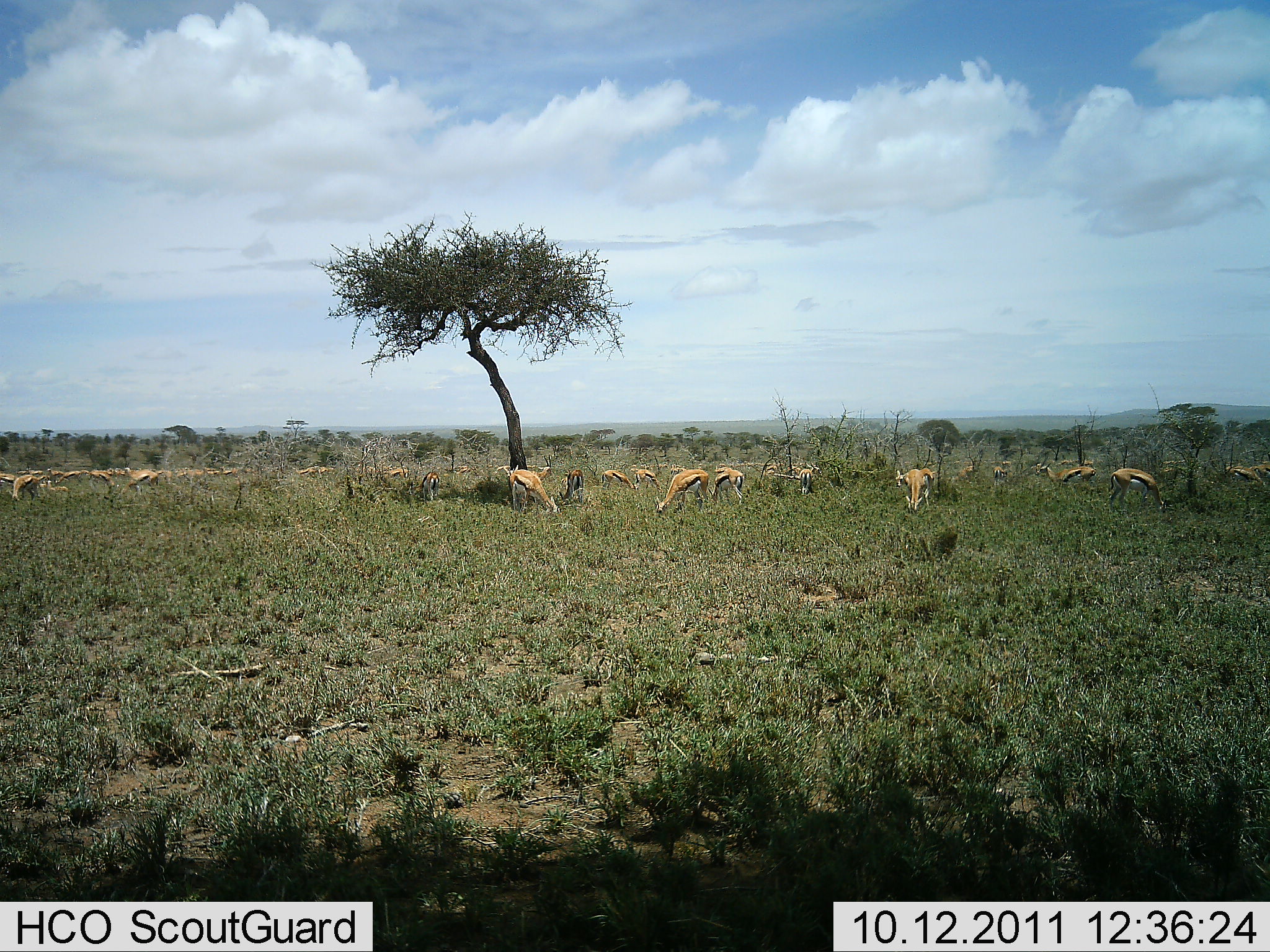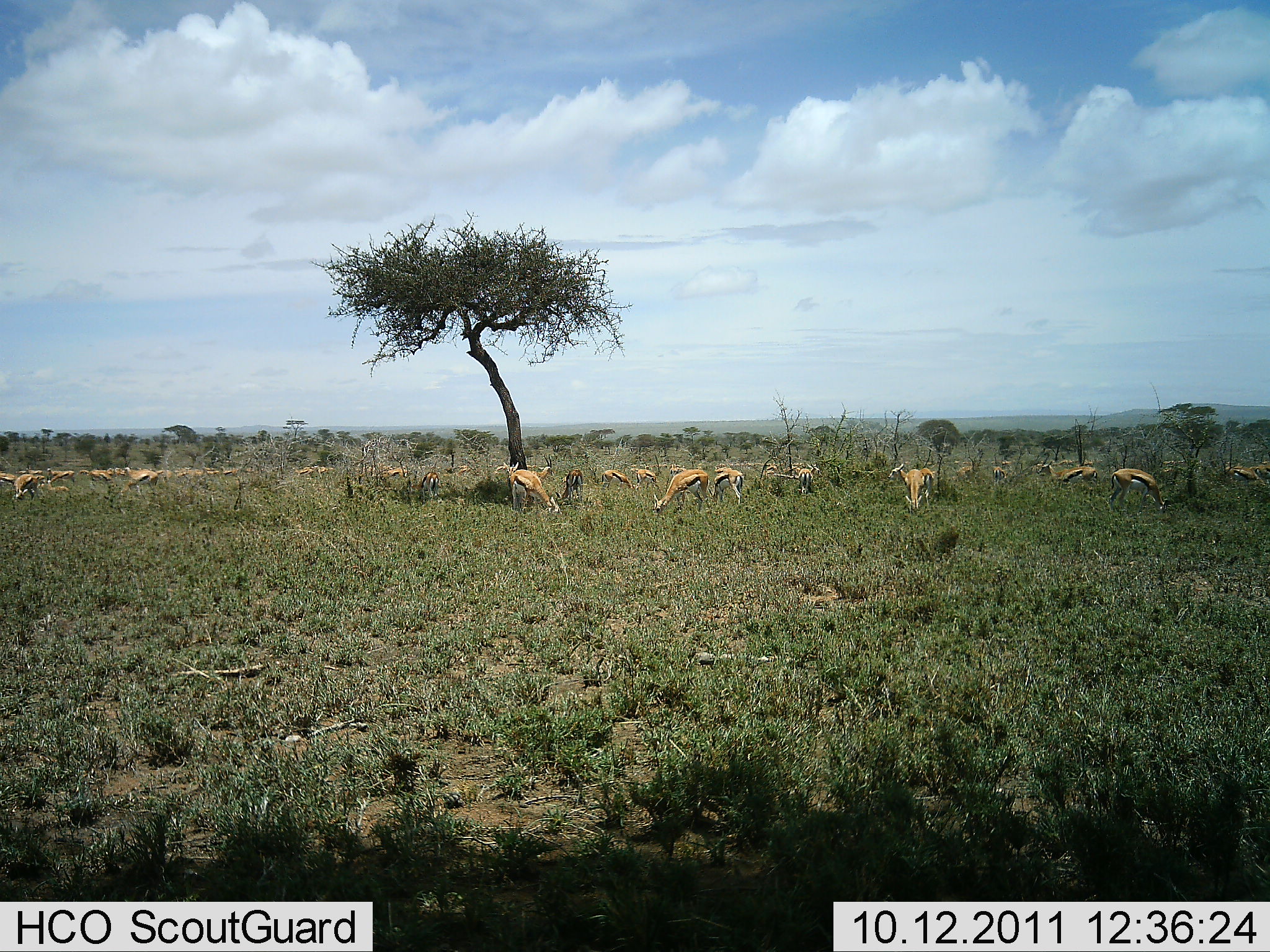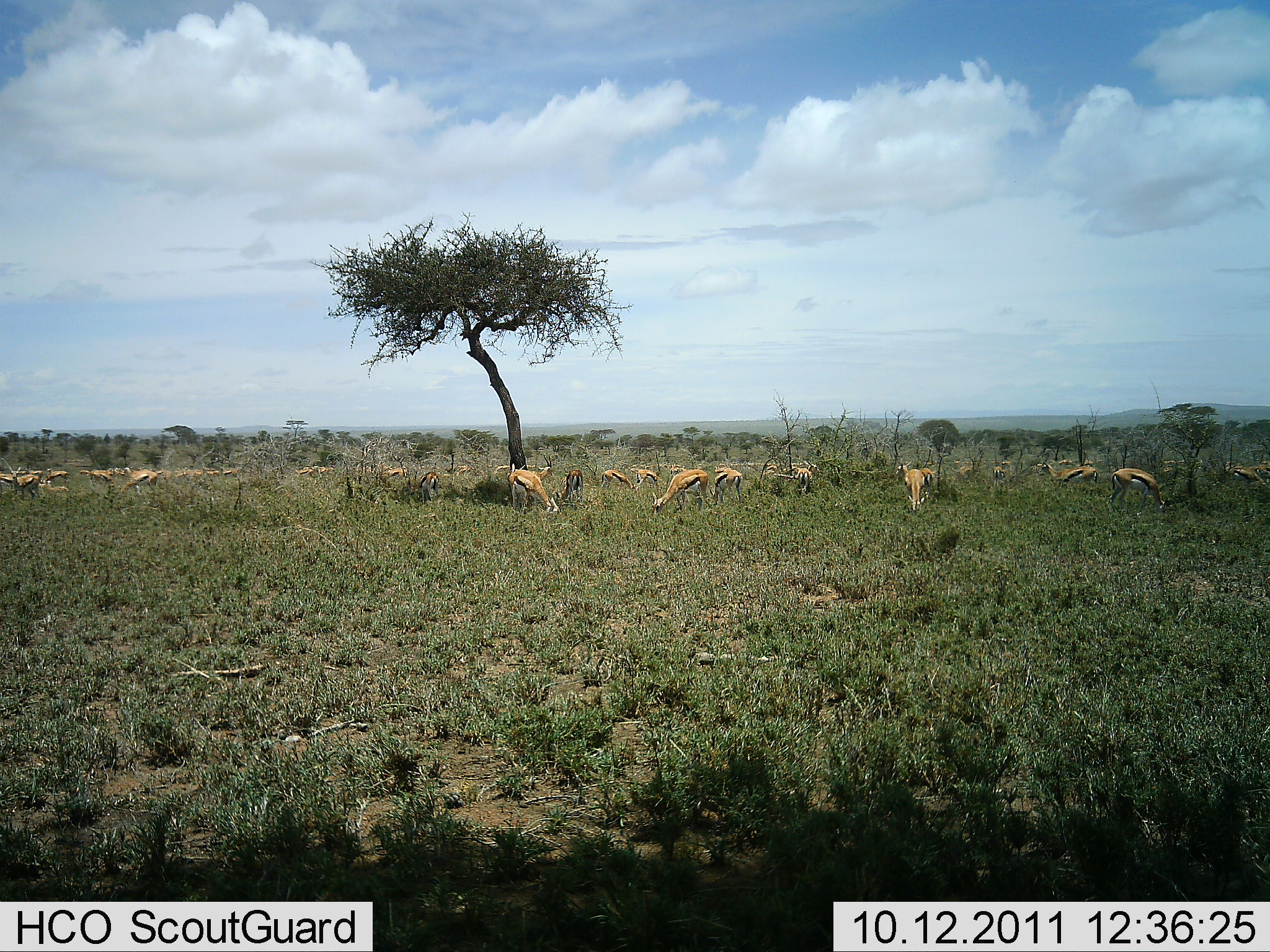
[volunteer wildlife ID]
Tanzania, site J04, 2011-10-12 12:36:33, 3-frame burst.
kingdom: Animalia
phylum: Chordata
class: Mammalia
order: Artiodactyla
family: Bovidae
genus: Eudorcas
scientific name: Eudorcas thomsonii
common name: thomson's gazelle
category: gazellethomsons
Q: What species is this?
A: Gazellethomsons (thomson's gazelle) (Eudorcas thomsonii).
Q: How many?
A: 11-50.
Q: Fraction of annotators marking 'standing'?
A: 31%.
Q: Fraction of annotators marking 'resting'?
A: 8%.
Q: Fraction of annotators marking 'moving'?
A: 8%.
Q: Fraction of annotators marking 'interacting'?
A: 8%.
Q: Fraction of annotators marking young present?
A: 8%.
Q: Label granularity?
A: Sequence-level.